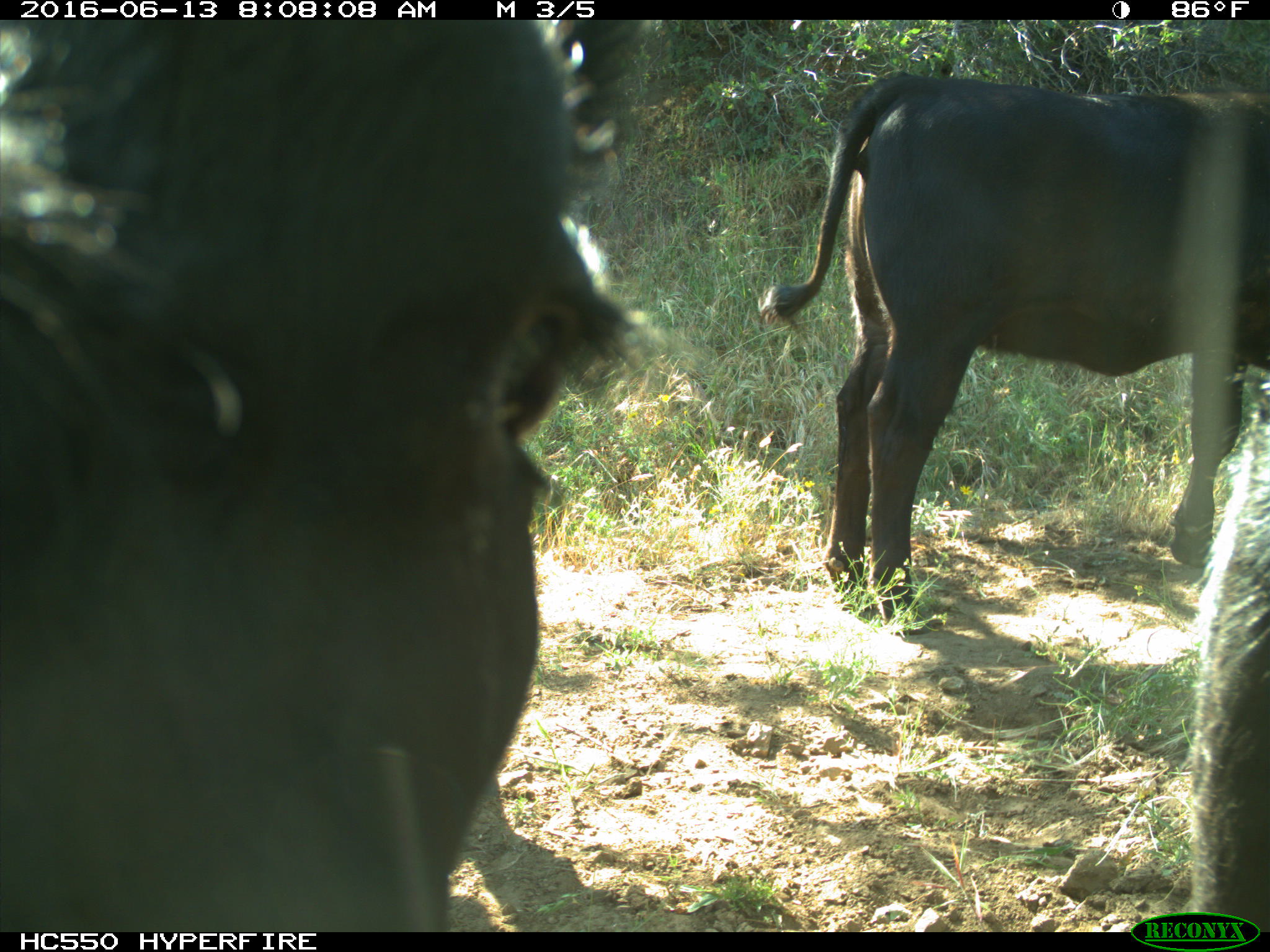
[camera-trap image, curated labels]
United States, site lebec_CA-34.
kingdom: Animalia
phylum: Chordata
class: Mammalia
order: Artiodactyla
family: Bovidae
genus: Bos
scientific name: Bos taurus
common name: domestic cow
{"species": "Bos taurus (domestic cow)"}